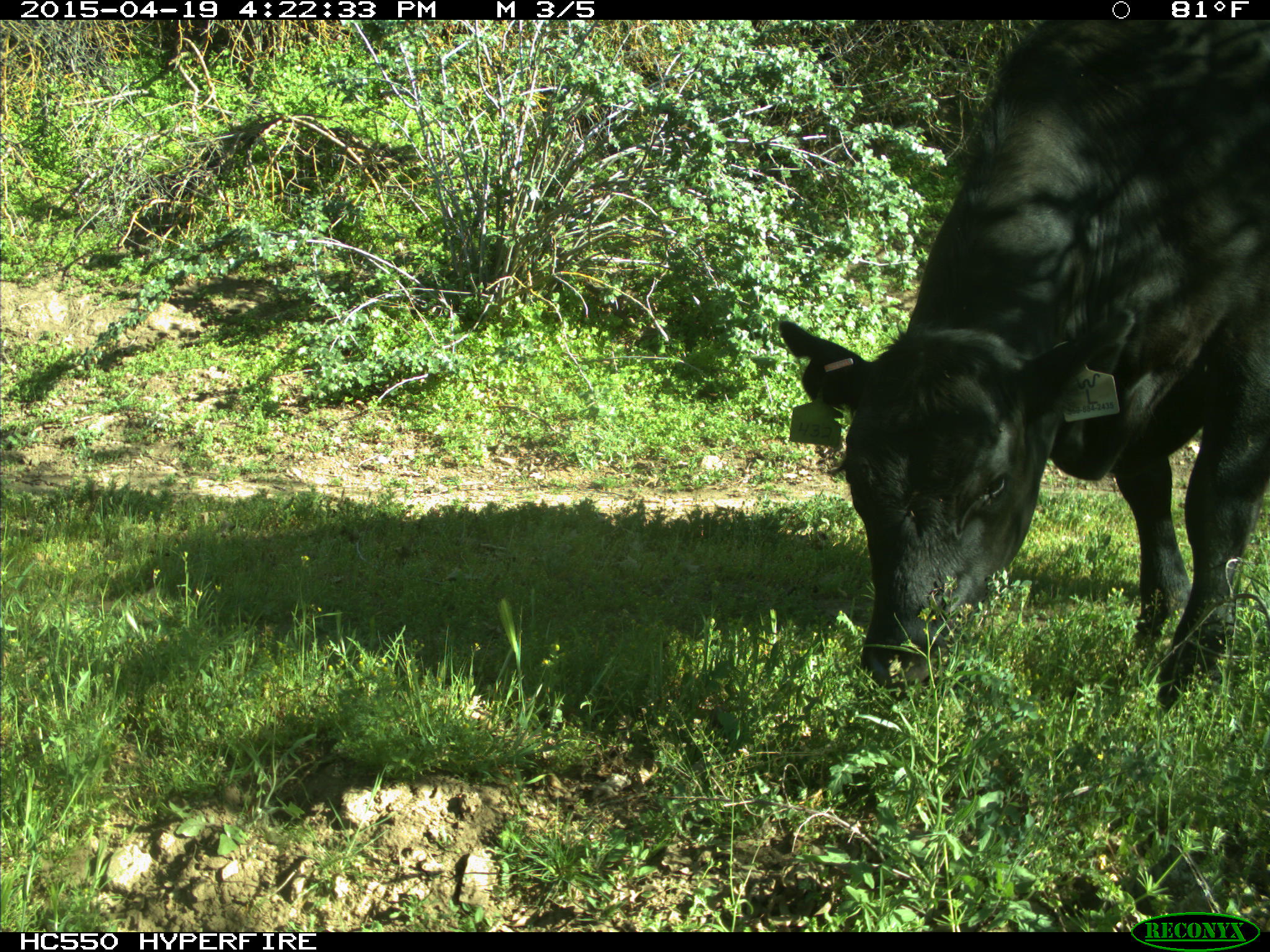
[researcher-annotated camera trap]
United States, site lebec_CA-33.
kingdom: Animalia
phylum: Chordata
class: Mammalia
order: Artiodactyla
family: Bovidae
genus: Bos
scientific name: Bos taurus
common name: domestic cow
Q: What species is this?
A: Bos taurus (domestic cow).